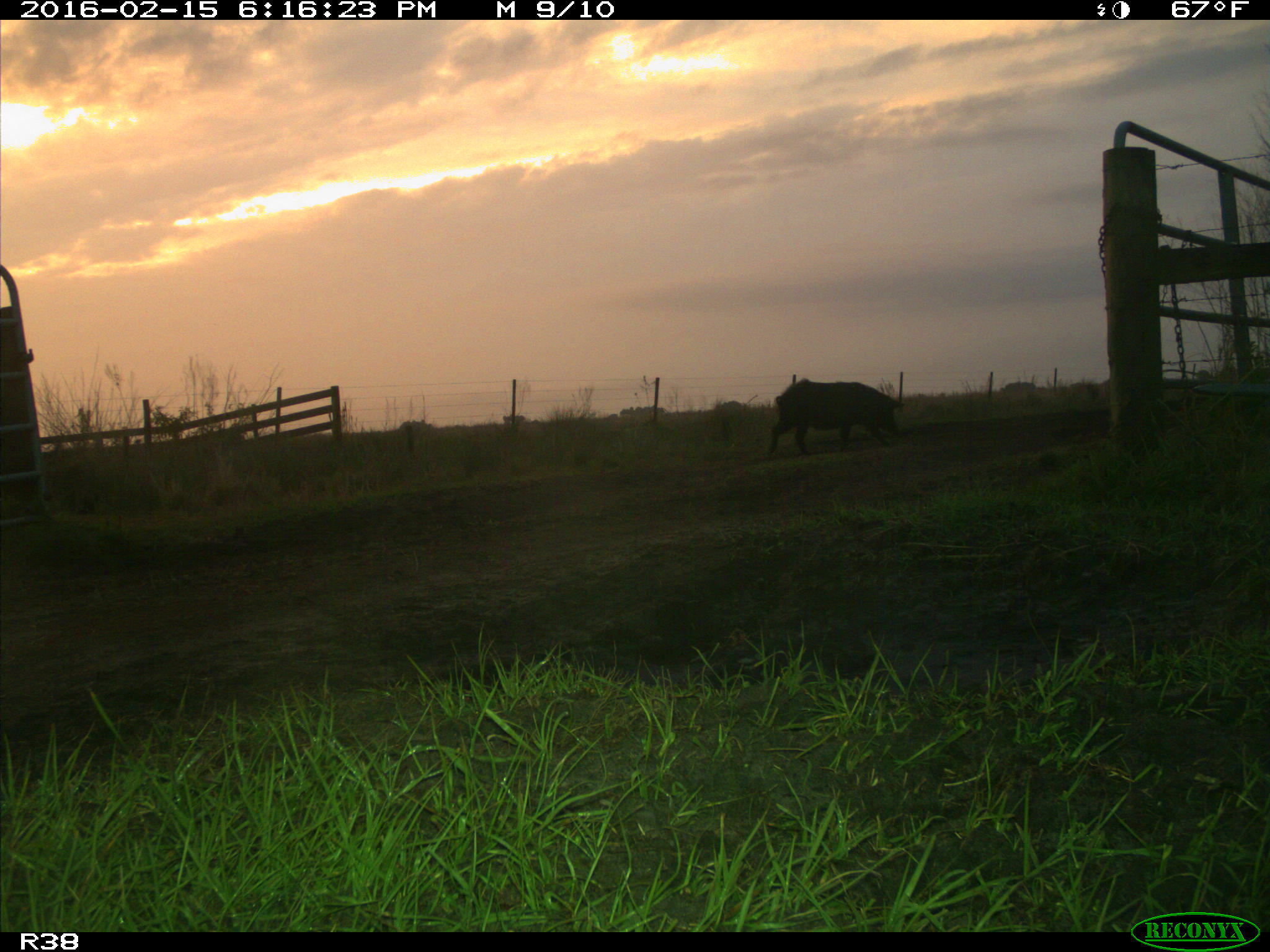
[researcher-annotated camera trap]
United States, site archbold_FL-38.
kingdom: Animalia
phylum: Chordata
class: Mammalia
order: Artiodactyla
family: Suidae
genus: Sus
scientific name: Sus scrofa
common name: wild boar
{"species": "Sus scrofa (wild boar)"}